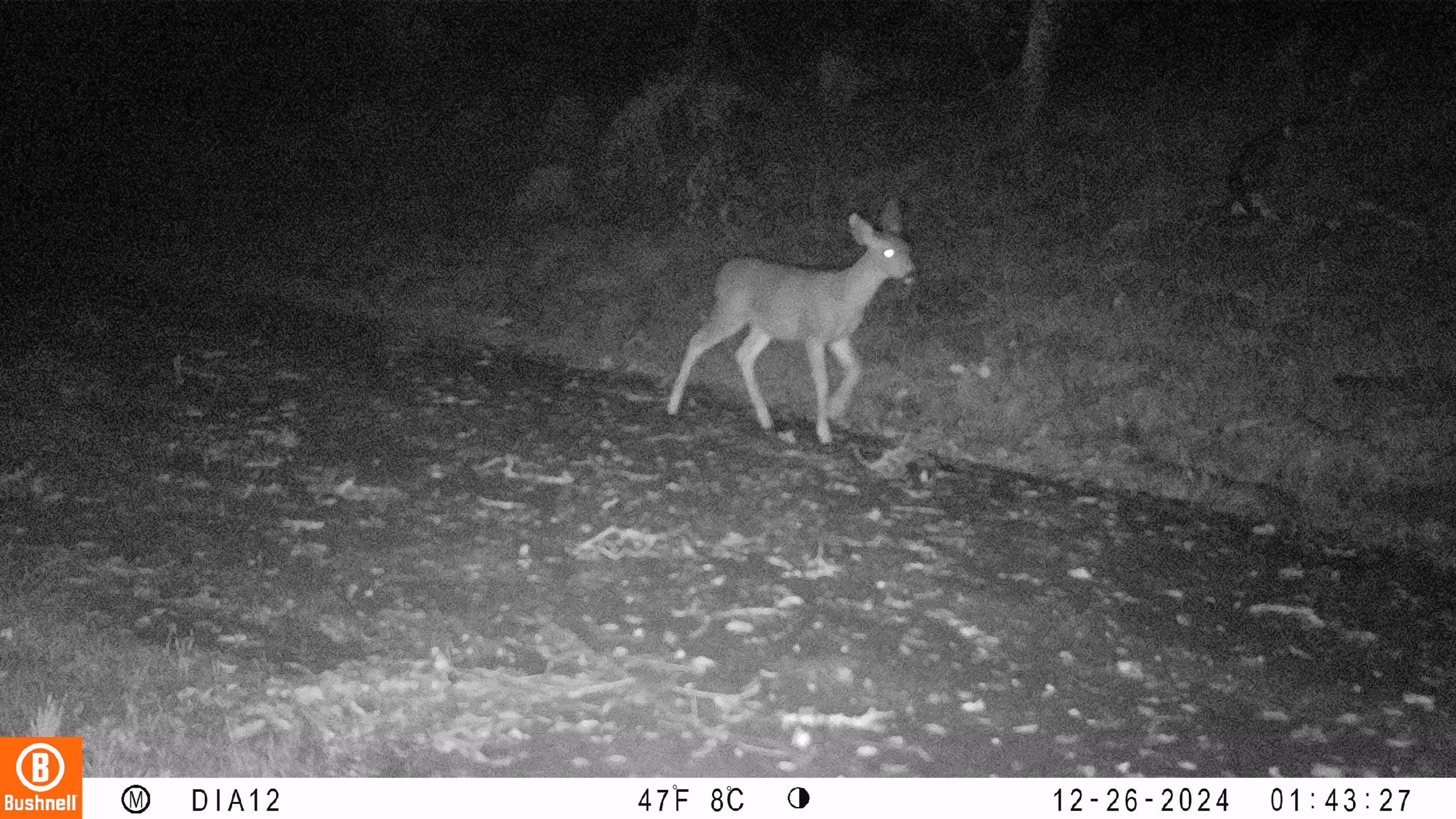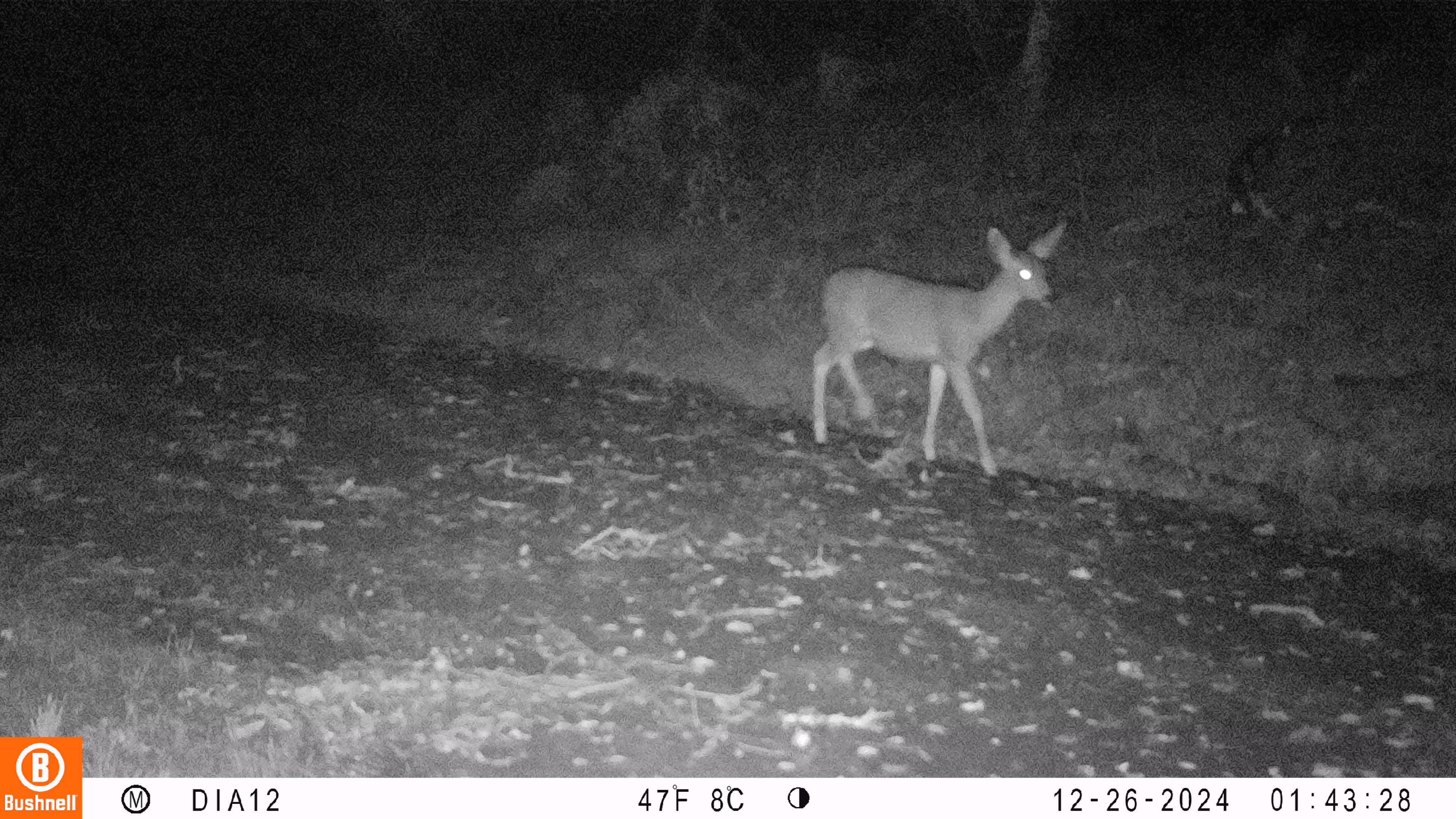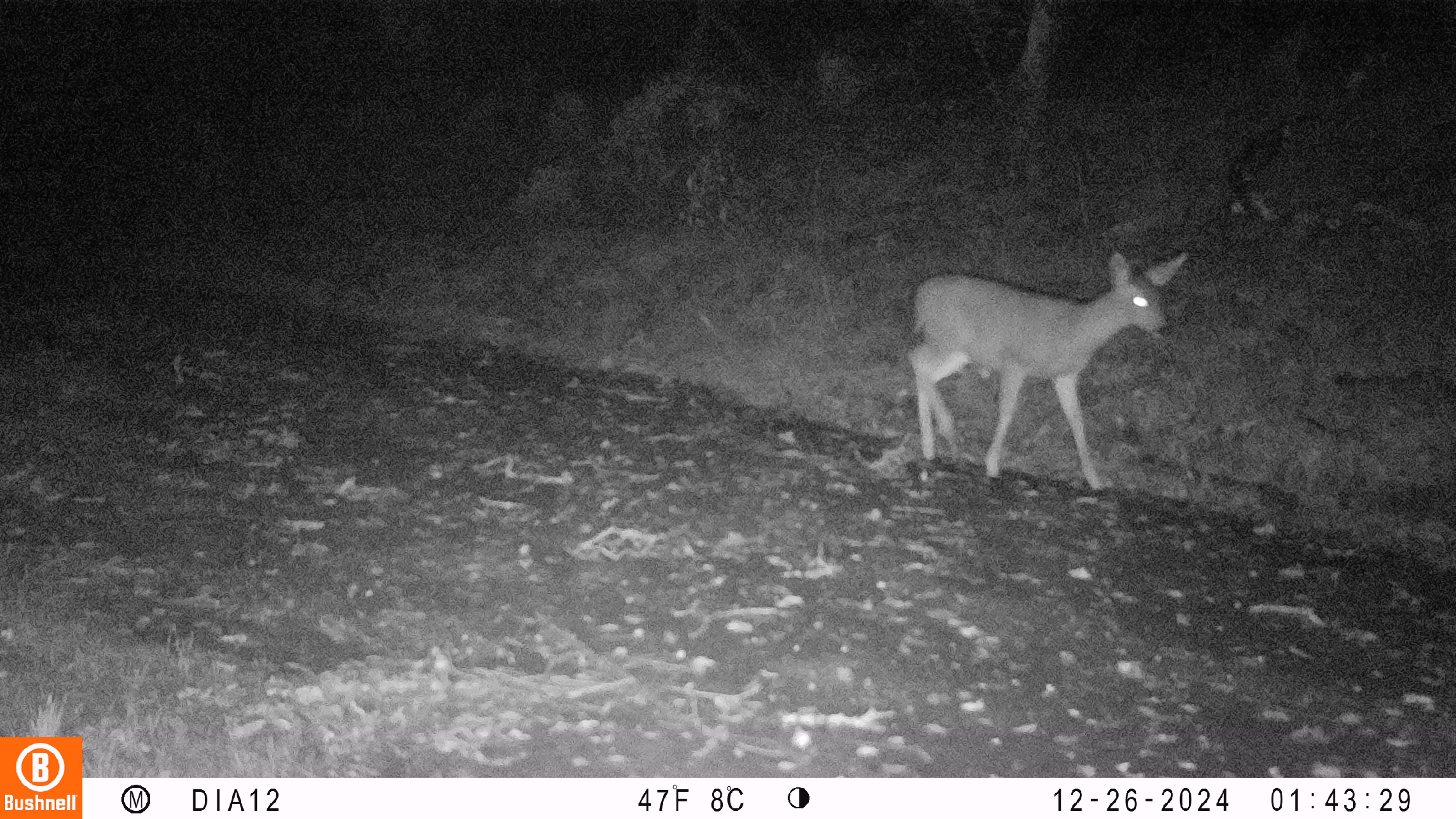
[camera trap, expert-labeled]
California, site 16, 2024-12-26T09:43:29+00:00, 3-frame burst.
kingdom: Animalia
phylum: Chordata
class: Mammalia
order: Artiodactyla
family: Cervidae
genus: Odocoileus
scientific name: Odocoileus hemionus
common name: mule deer